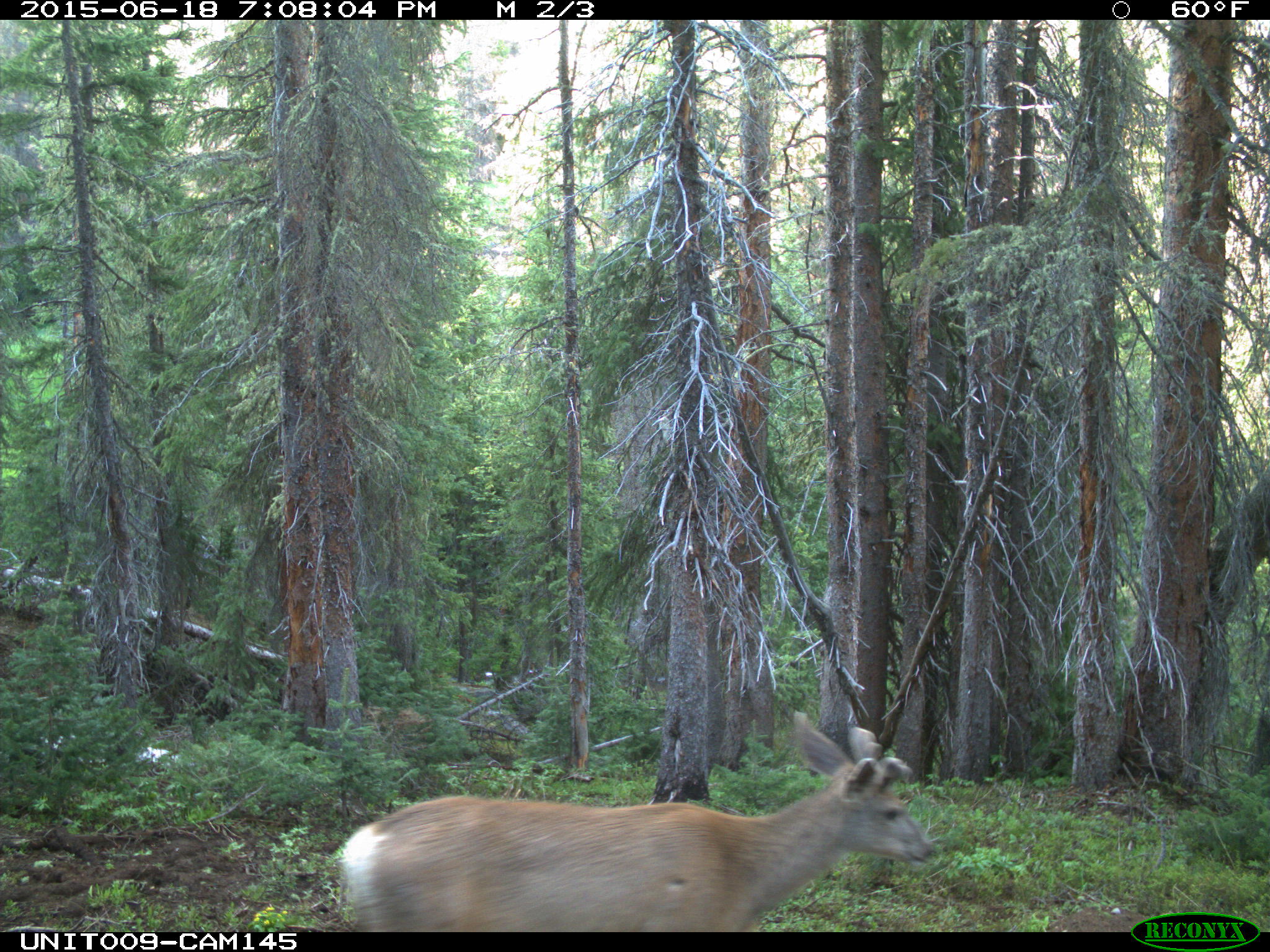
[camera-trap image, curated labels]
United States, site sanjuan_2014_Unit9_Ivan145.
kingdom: Animalia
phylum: Chordata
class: Mammalia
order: Artiodactyla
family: Cervidae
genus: Odocoileus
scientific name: Odocoileus hemionus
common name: mule deer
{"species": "Odocoileus hemionus (mule deer)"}